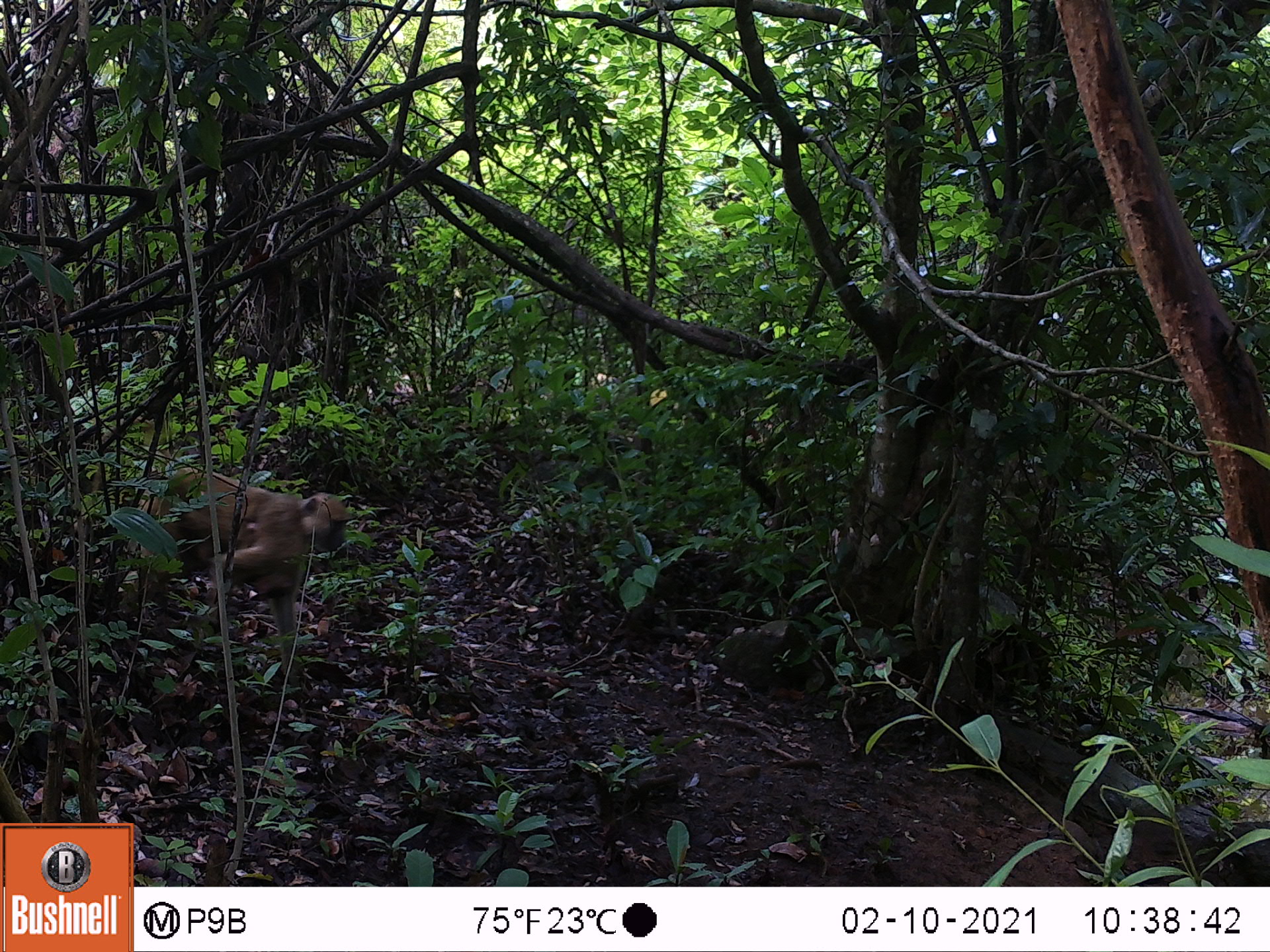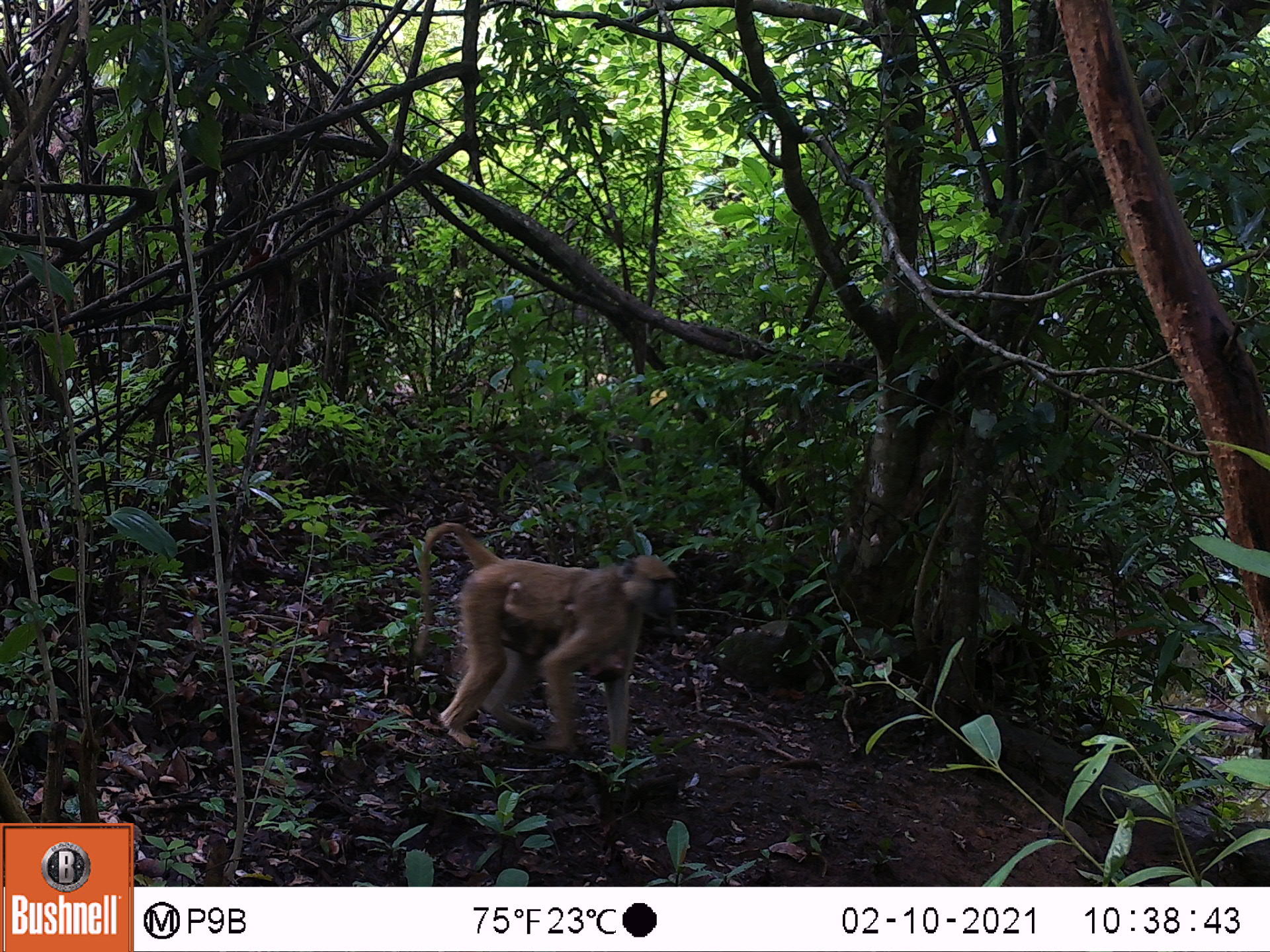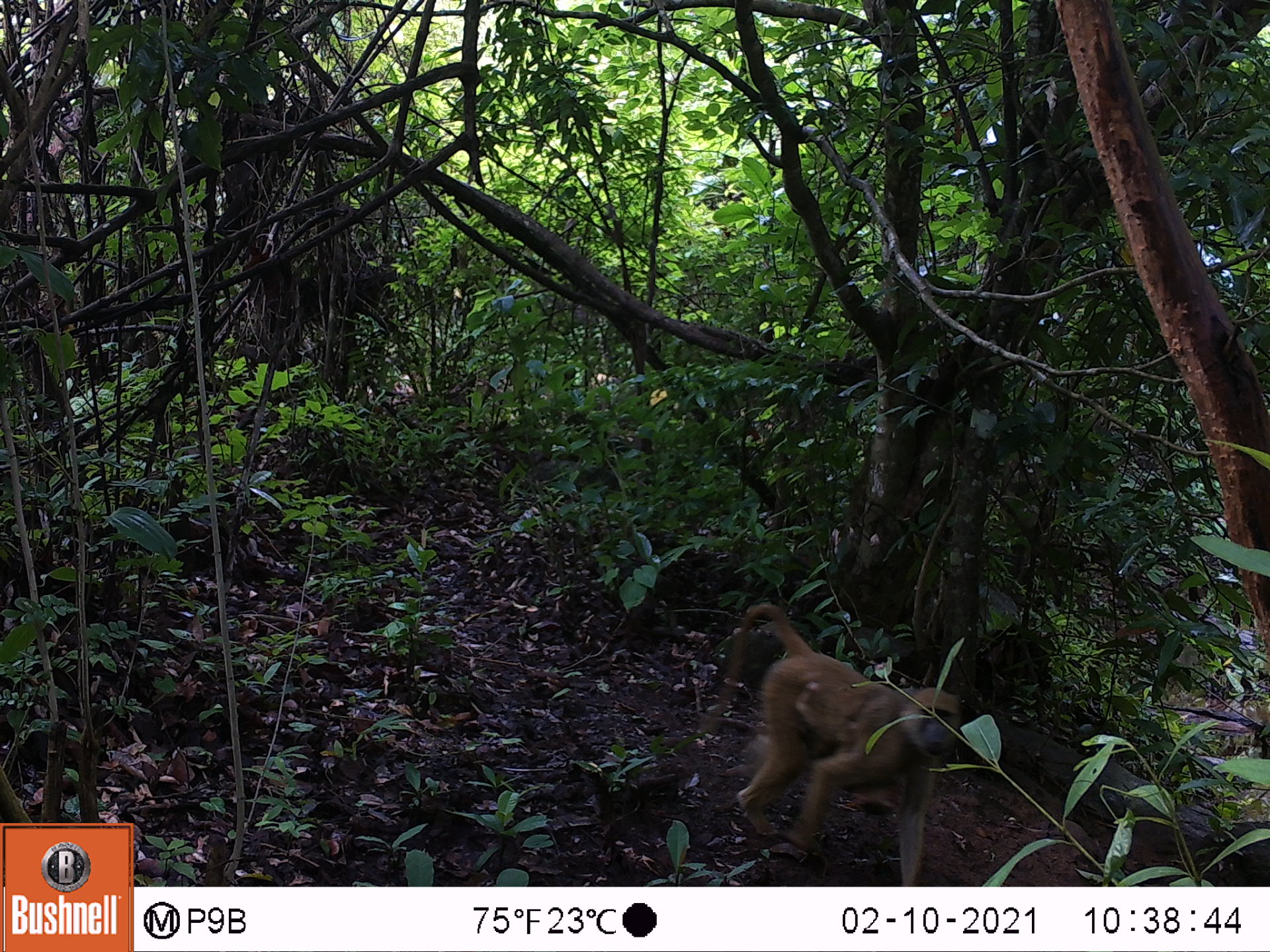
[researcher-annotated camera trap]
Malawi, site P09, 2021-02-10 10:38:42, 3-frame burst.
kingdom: Animalia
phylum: Chordata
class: Mammalia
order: Primates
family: Cercopithecidae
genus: Papio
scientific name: Papio cynocephalus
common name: yellow baboon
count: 1